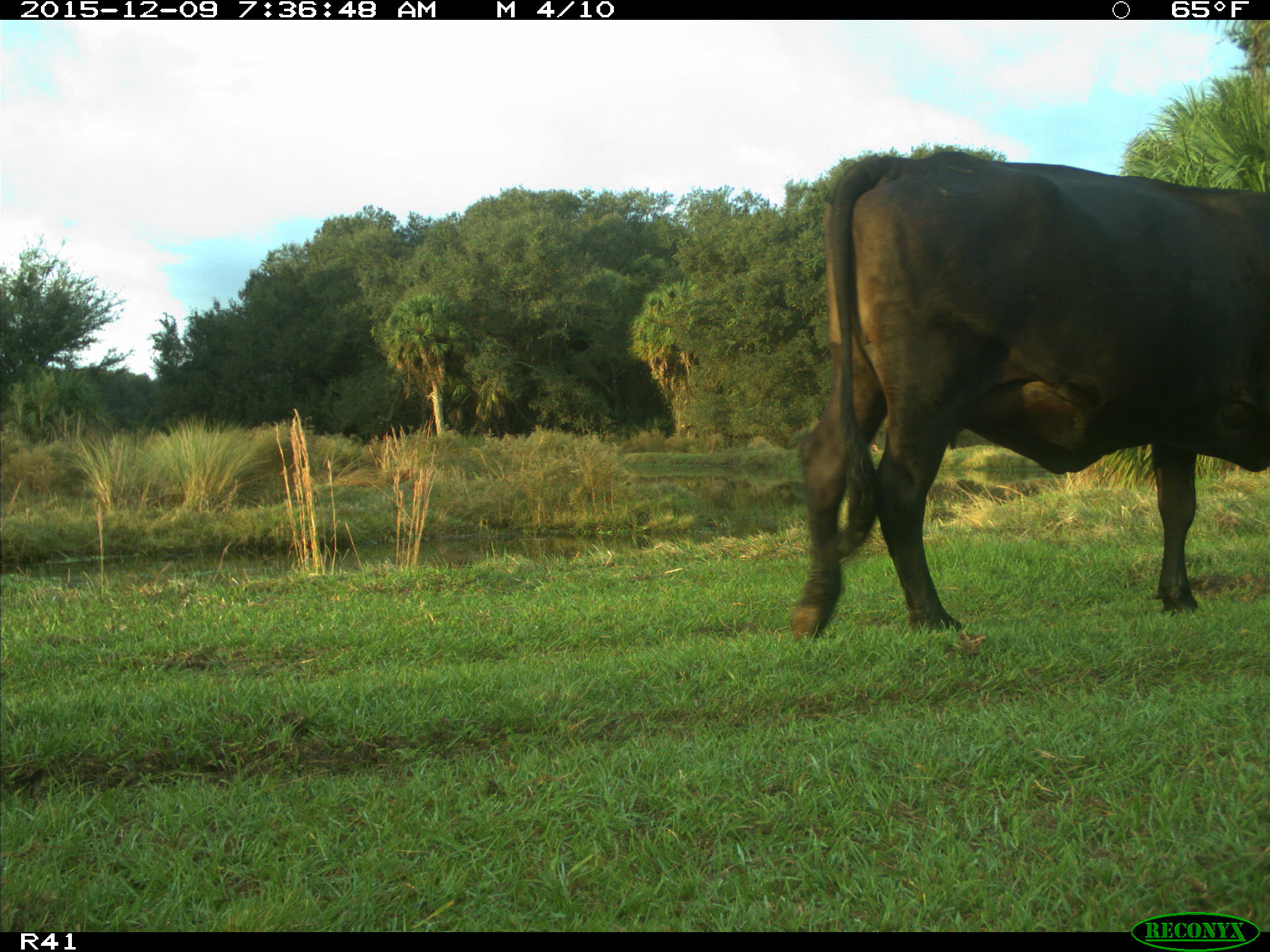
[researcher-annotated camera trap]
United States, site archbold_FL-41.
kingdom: Animalia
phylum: Chordata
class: Mammalia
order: Artiodactyla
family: Bovidae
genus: Bos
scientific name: Bos taurus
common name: domestic cow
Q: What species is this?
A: Bos taurus (domestic cow).